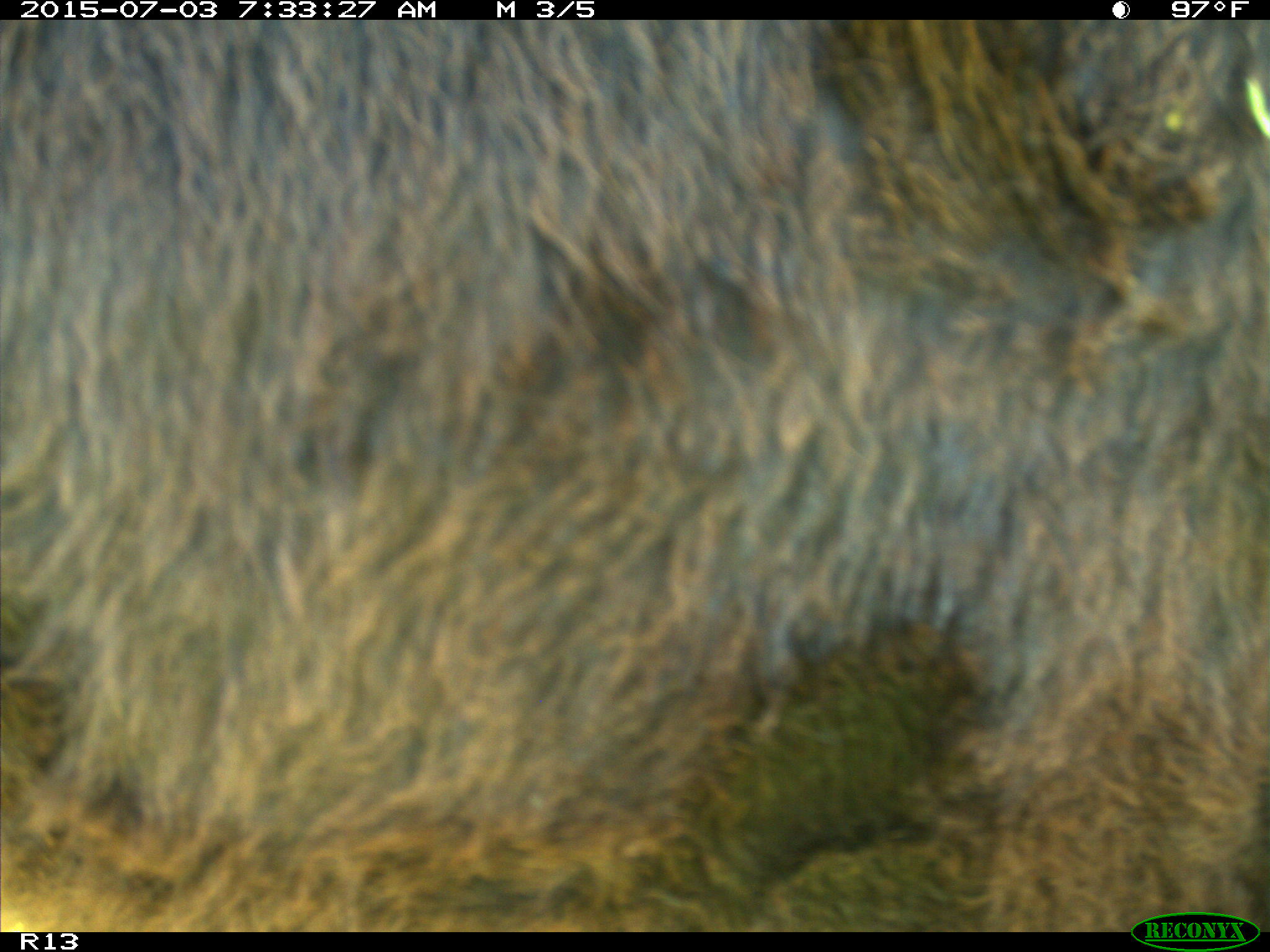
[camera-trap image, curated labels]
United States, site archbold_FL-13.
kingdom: Animalia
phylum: Chordata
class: Mammalia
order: Artiodactyla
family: Bovidae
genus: Bos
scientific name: Bos taurus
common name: domestic cow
Bos taurus (domestic cow).